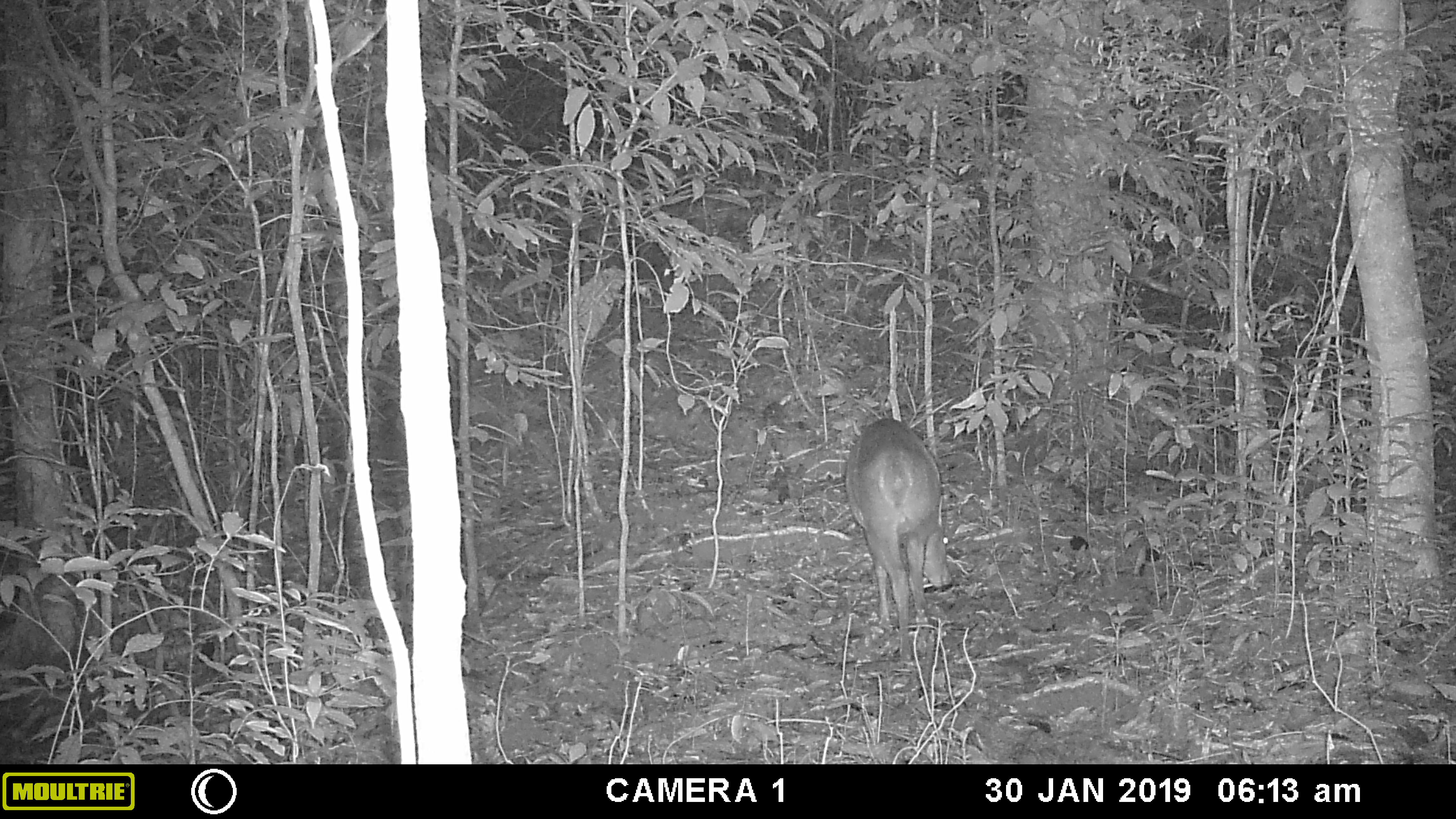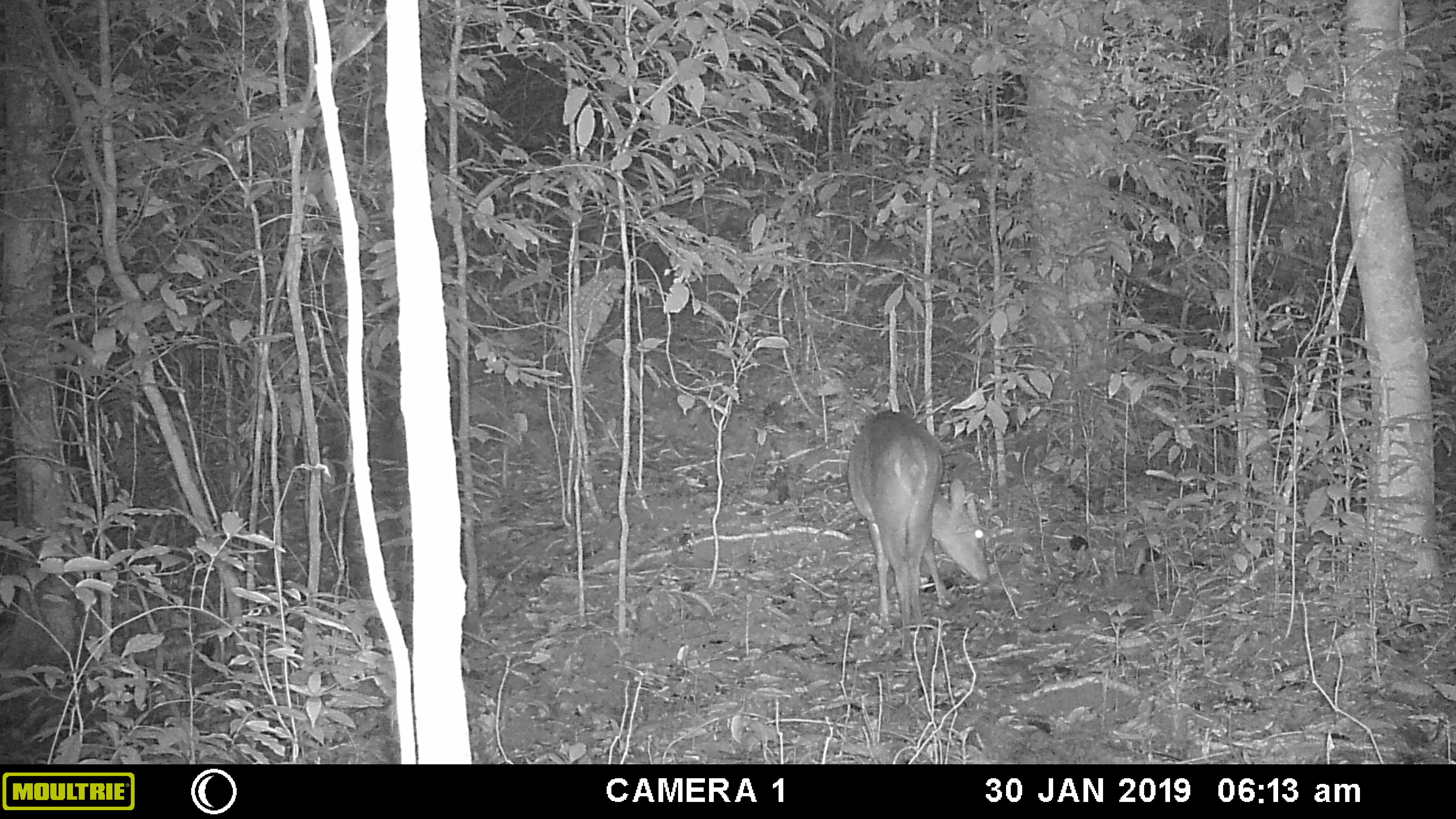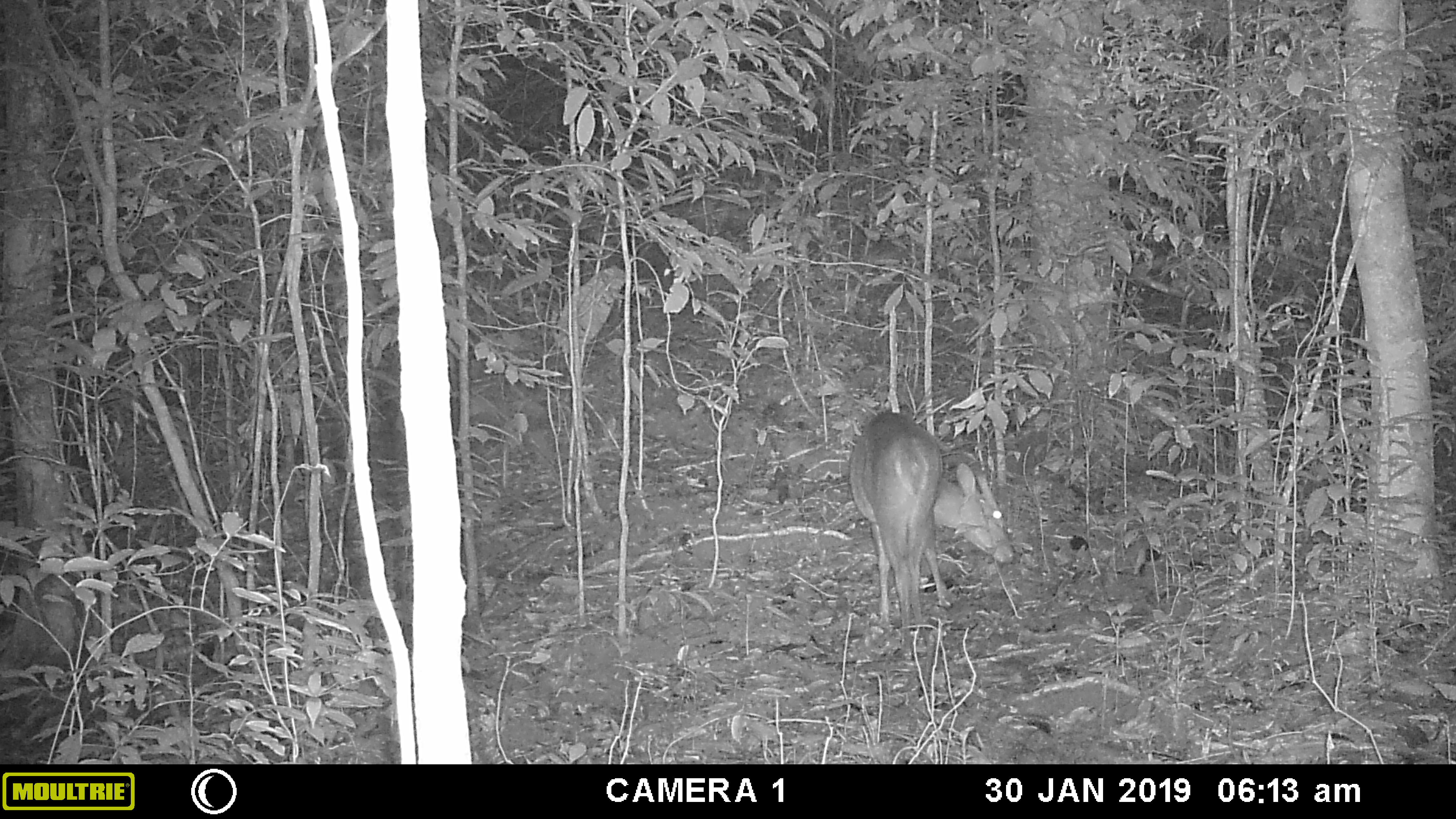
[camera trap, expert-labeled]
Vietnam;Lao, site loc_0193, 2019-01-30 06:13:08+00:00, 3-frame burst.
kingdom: Animalia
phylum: Chordata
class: Mammalia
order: Artiodactyla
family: Cervidae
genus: Muntiacus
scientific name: Muntiacus vuquangensis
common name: large-antlered muntjac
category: large antlered muntjac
Large antlered muntjac (large-antlered muntjac) (Muntiacus vuquangensis). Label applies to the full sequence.